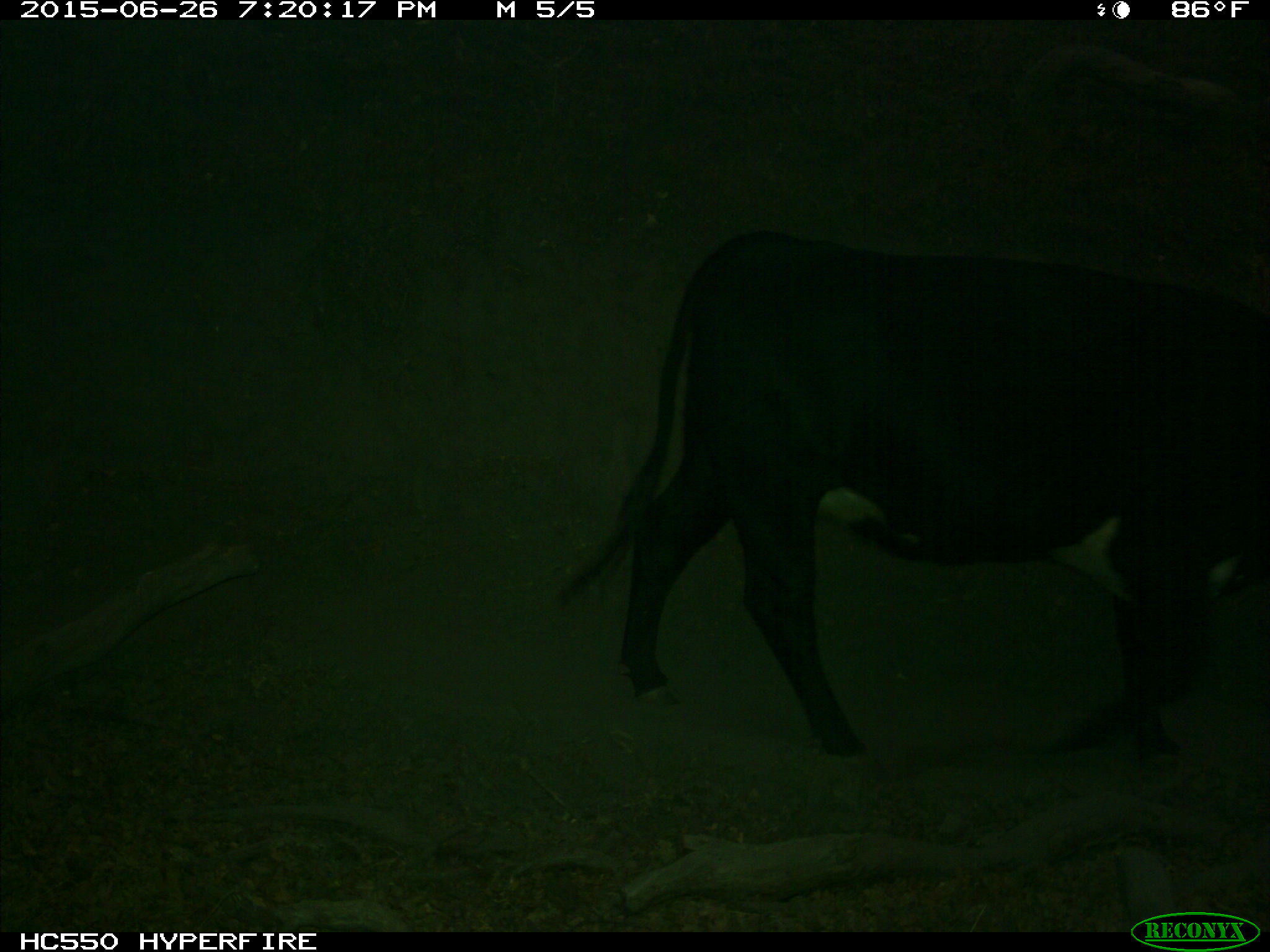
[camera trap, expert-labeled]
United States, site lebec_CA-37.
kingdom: Animalia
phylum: Chordata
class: Mammalia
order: Artiodactyla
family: Bovidae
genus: Bos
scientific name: Bos taurus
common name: domestic cow